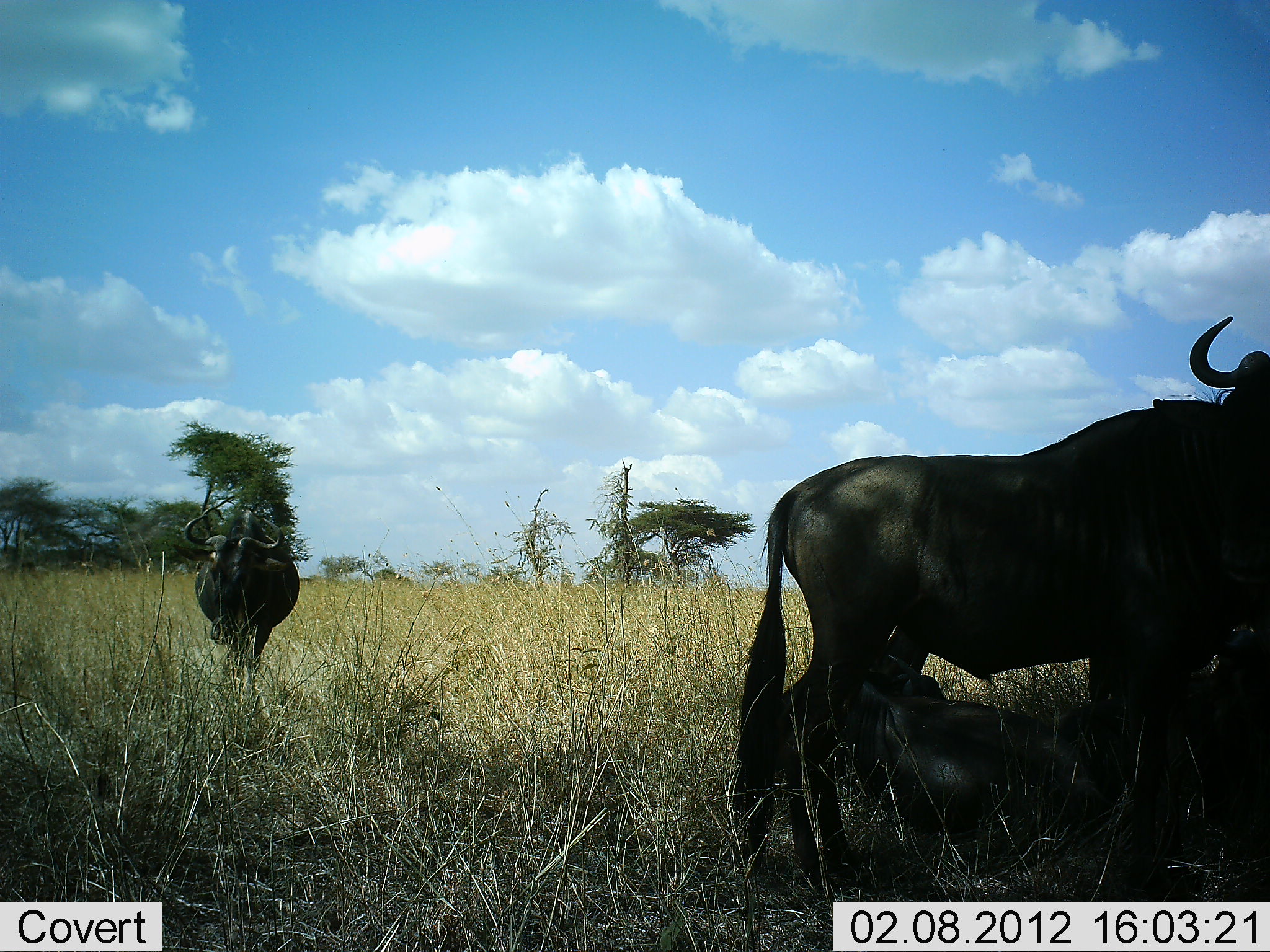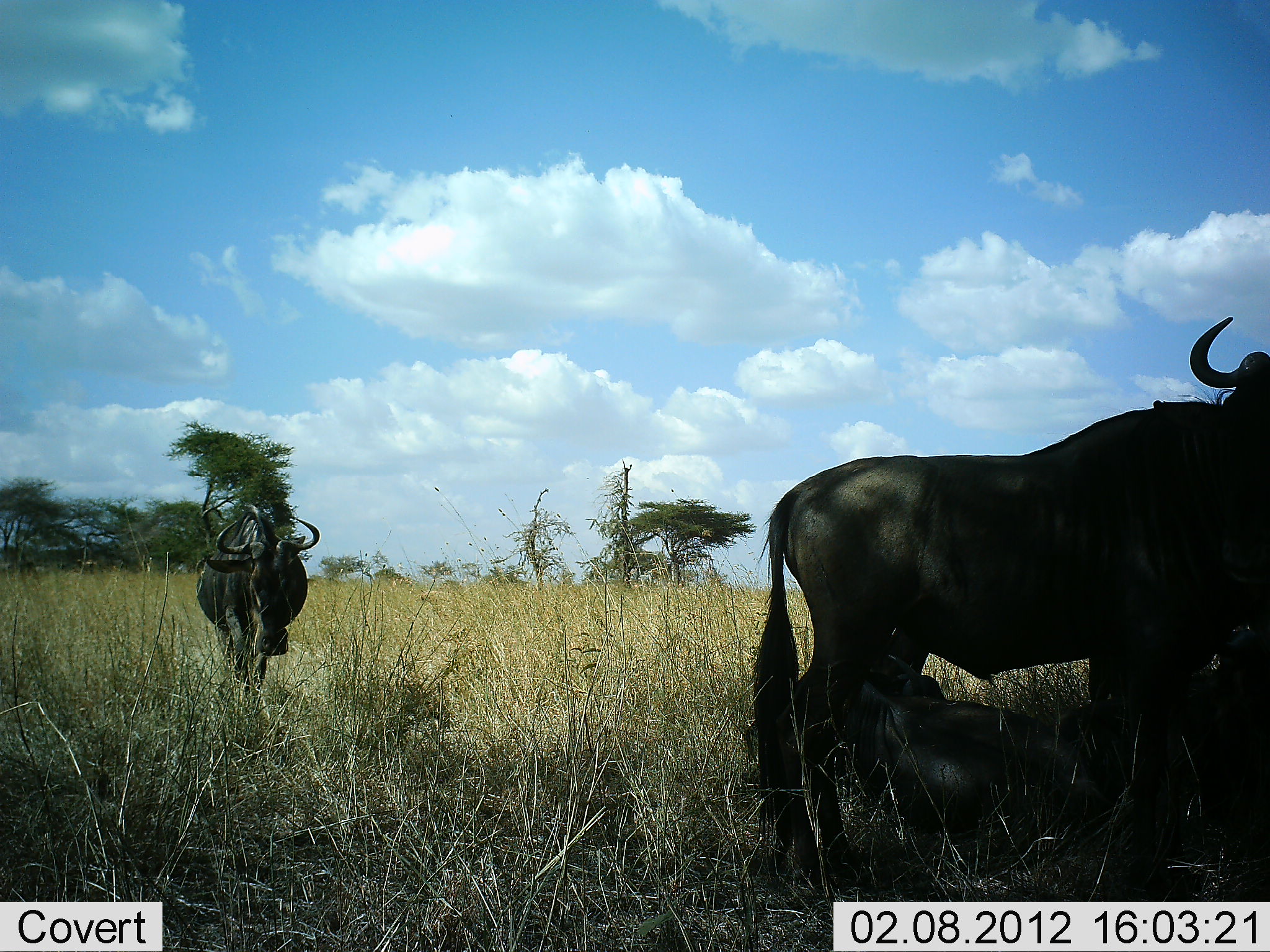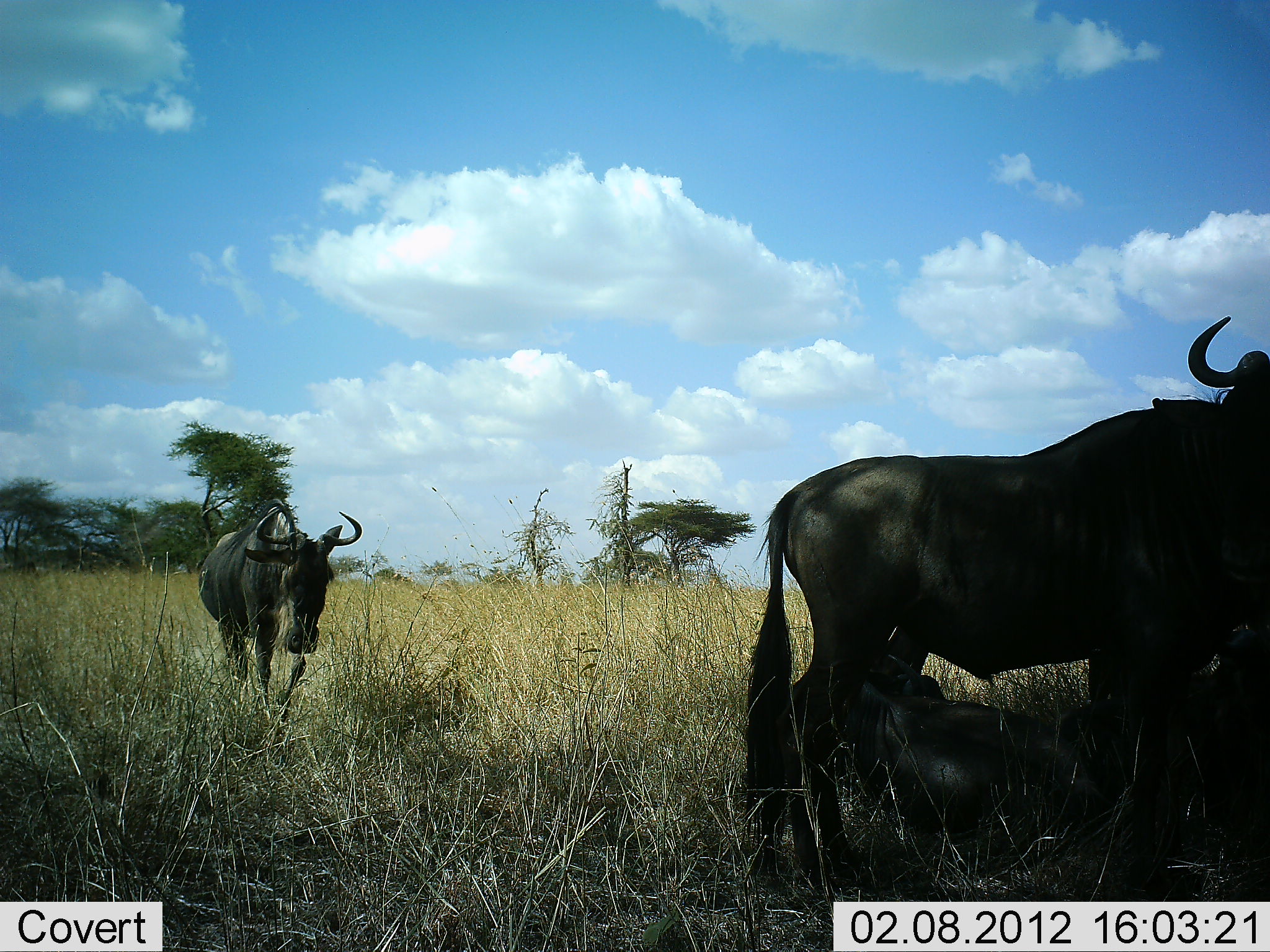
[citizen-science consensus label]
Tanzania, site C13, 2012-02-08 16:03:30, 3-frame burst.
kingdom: Animalia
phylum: Chordata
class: Mammalia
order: Artiodactyla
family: Bovidae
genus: Connochaetes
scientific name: Connochaetes taurinus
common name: blue wildebeest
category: wildebeest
Wildebeest (blue wildebeest) (Connochaetes taurinus), count 3. Behavior (volunteer vote fractions): standing 76%, resting 62%, moving 43%, interacting 0%. Young present (vote fraction): 24%. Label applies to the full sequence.